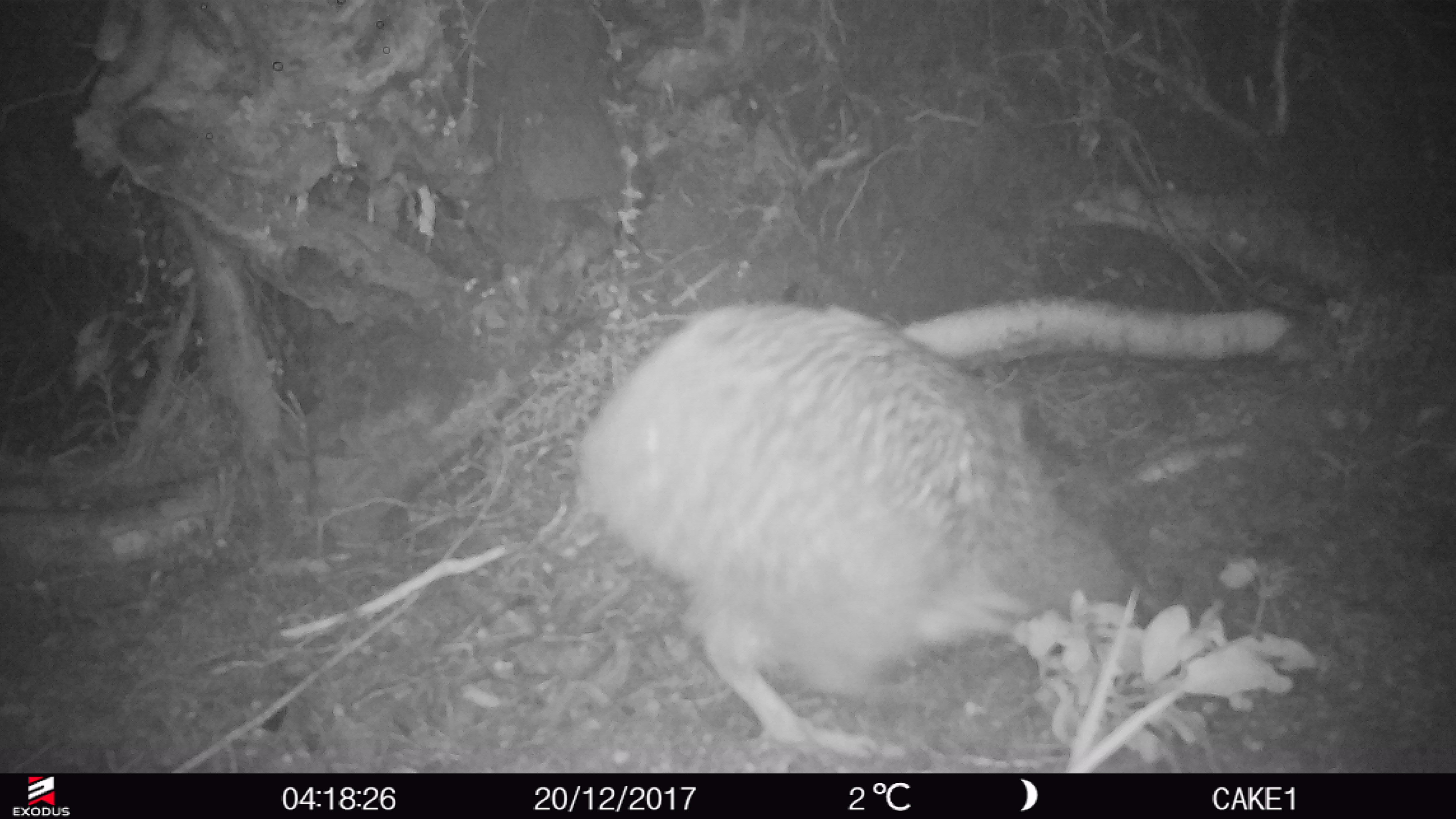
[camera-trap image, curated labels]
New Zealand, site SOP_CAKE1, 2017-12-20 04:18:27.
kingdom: Animalia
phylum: Chordata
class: Aves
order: Apterygiformes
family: Apterygidae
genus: Apteryx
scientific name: Apteryx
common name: kiwi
Kiwi (Apteryx).